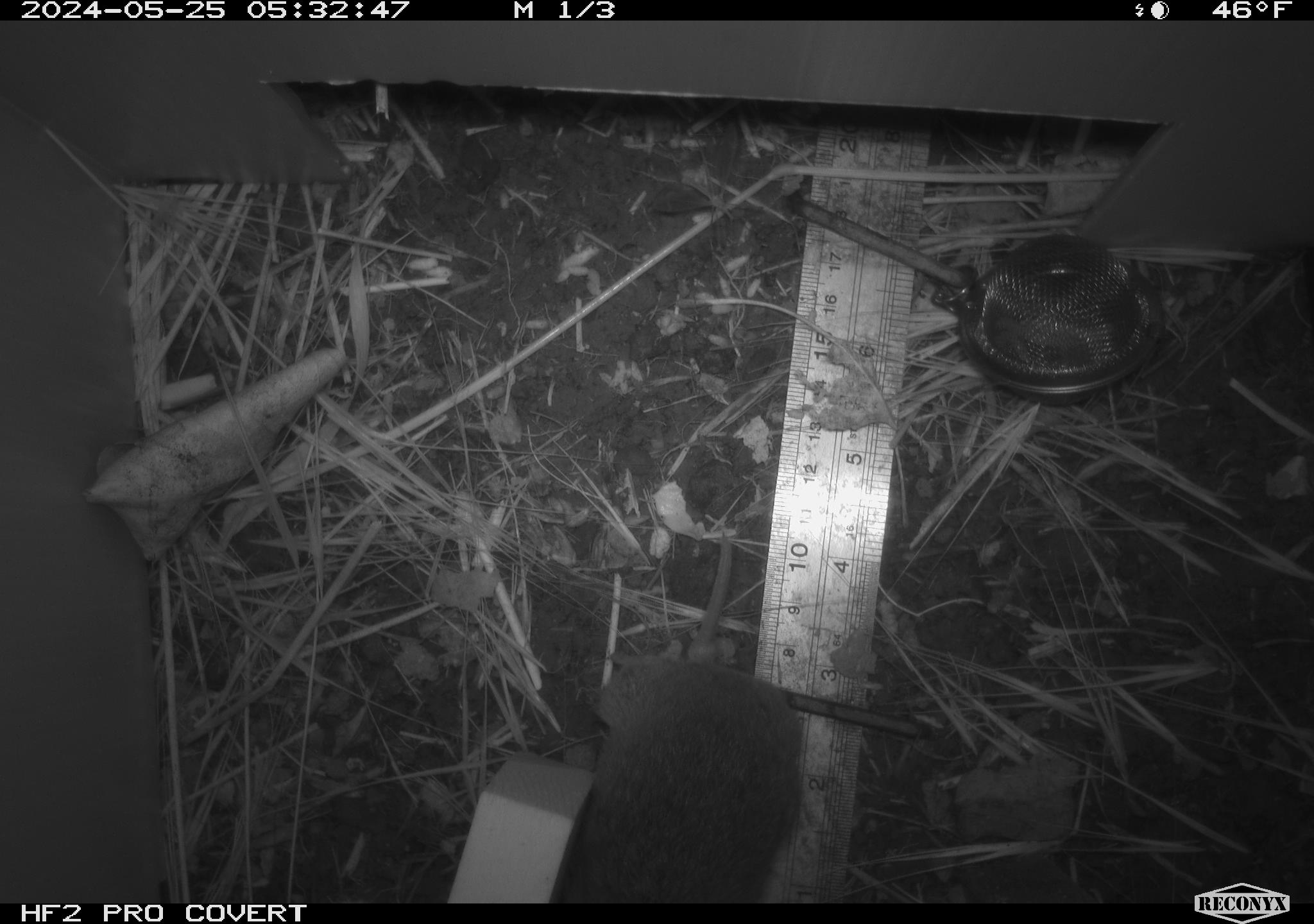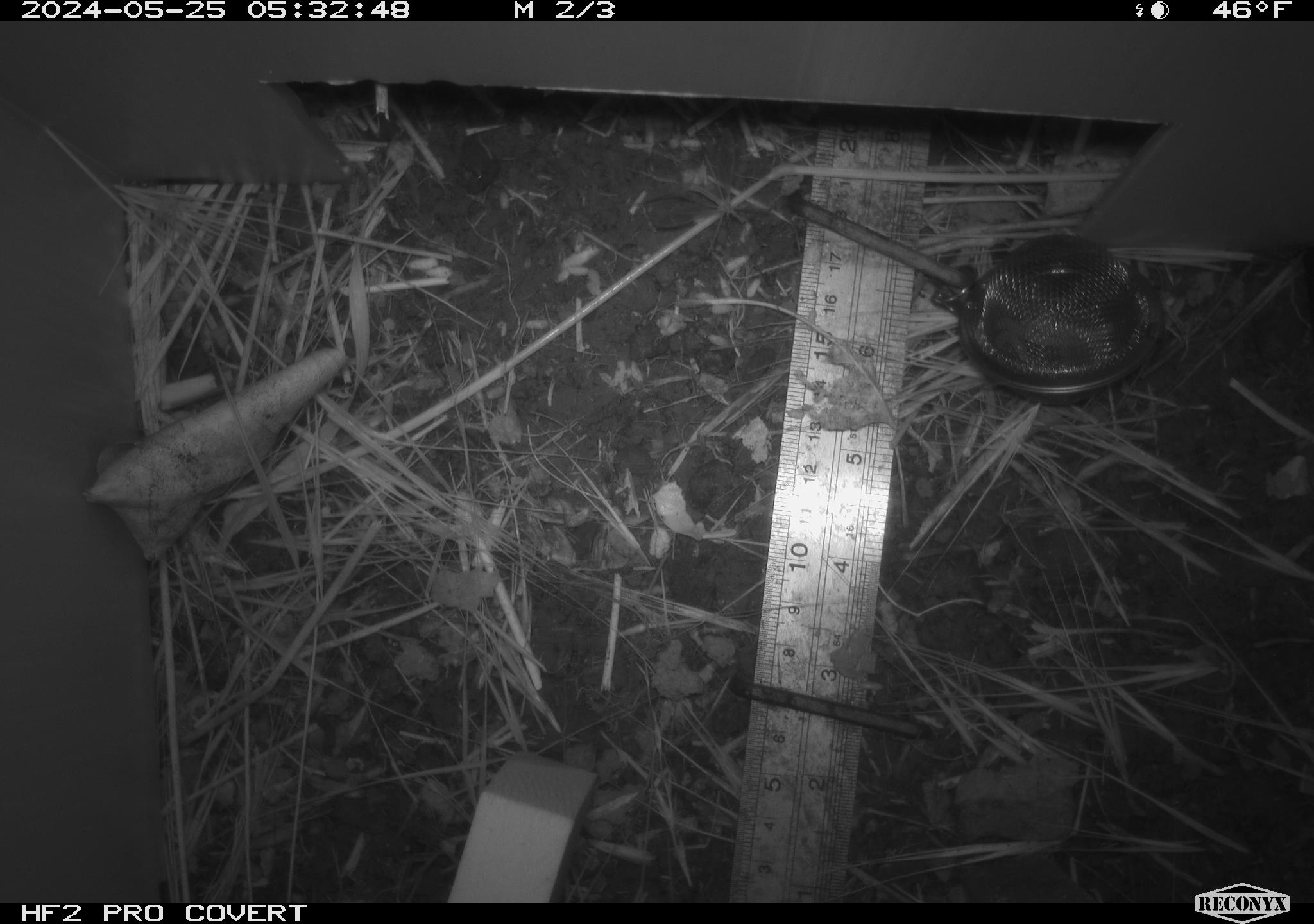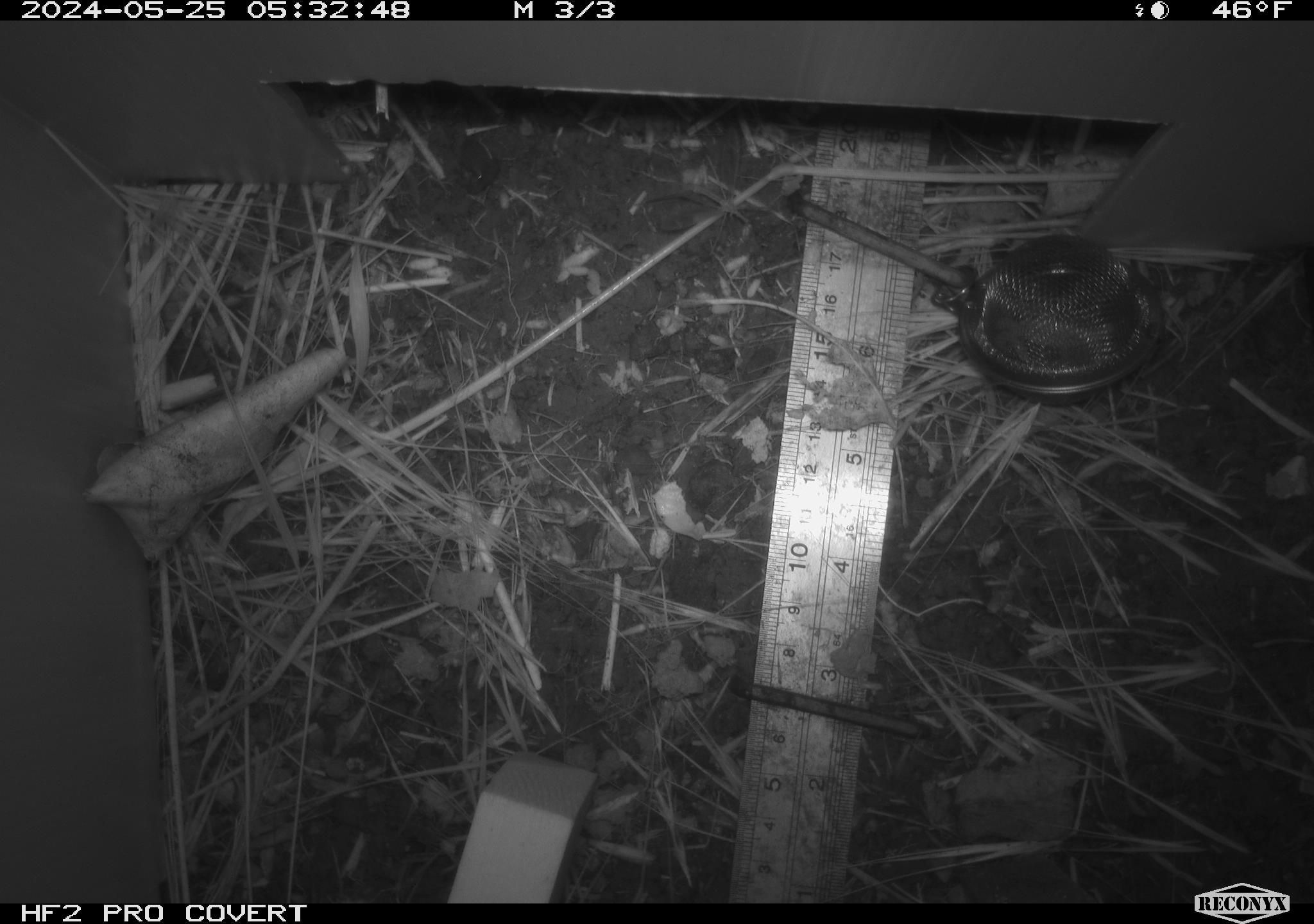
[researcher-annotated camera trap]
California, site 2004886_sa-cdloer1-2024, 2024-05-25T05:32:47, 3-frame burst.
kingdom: Animalia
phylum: Chordata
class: Mammalia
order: Rodentia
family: Cricetidae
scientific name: Arvicolinae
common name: voles, lemmings, and muskrats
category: arvicolinae subfamily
Arvicolinae subfamily (voles, lemmings, and muskrats) (Arvicolinae).